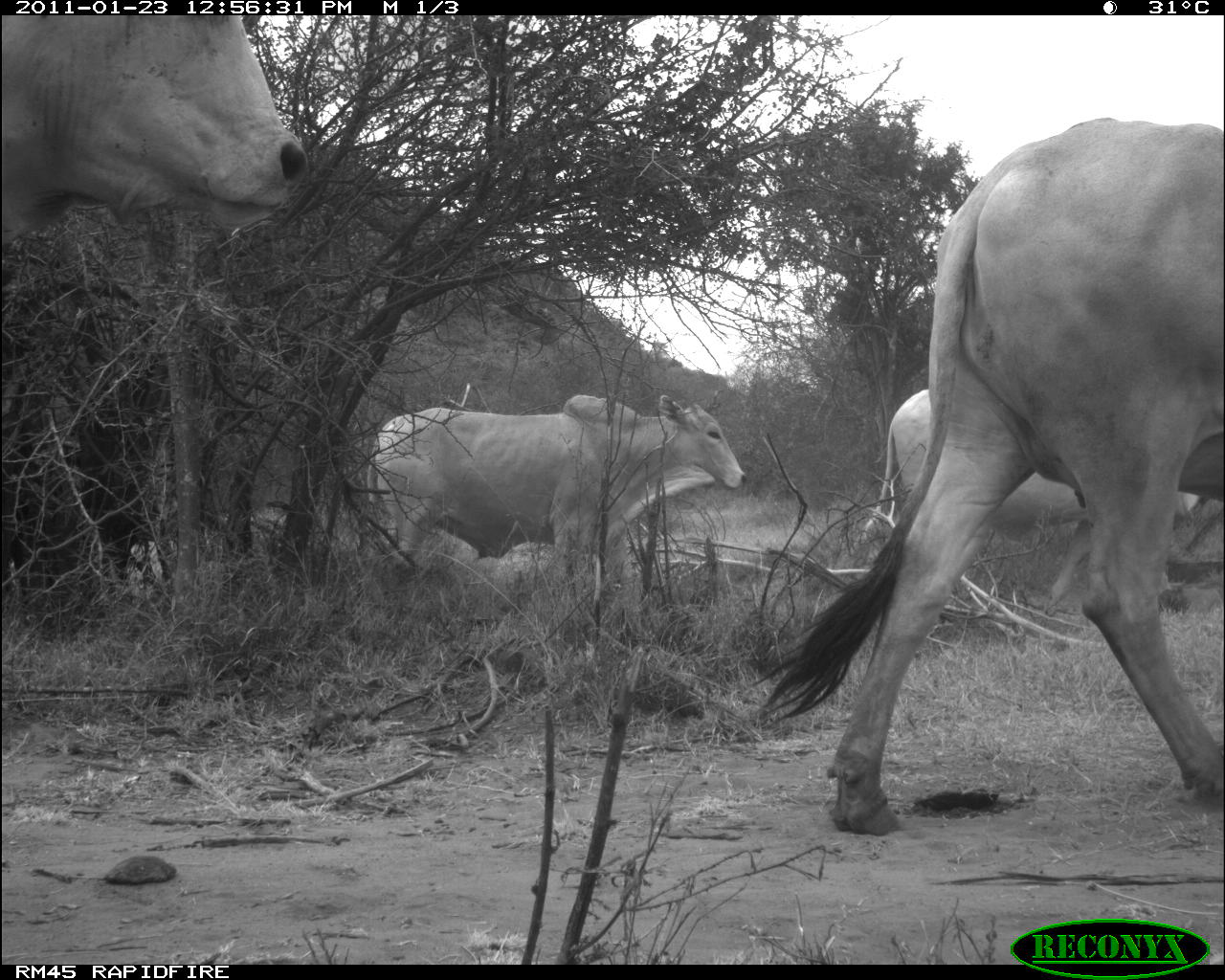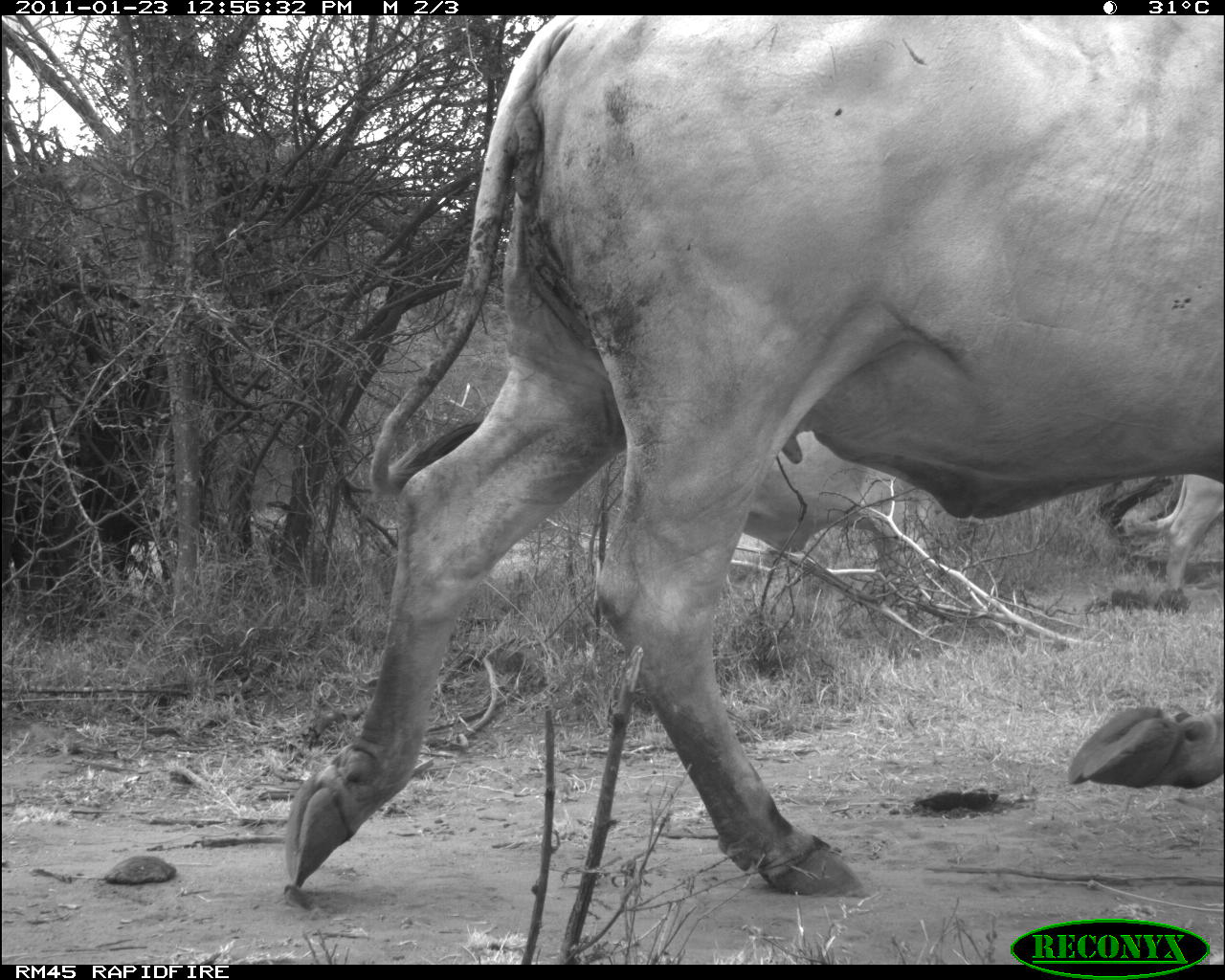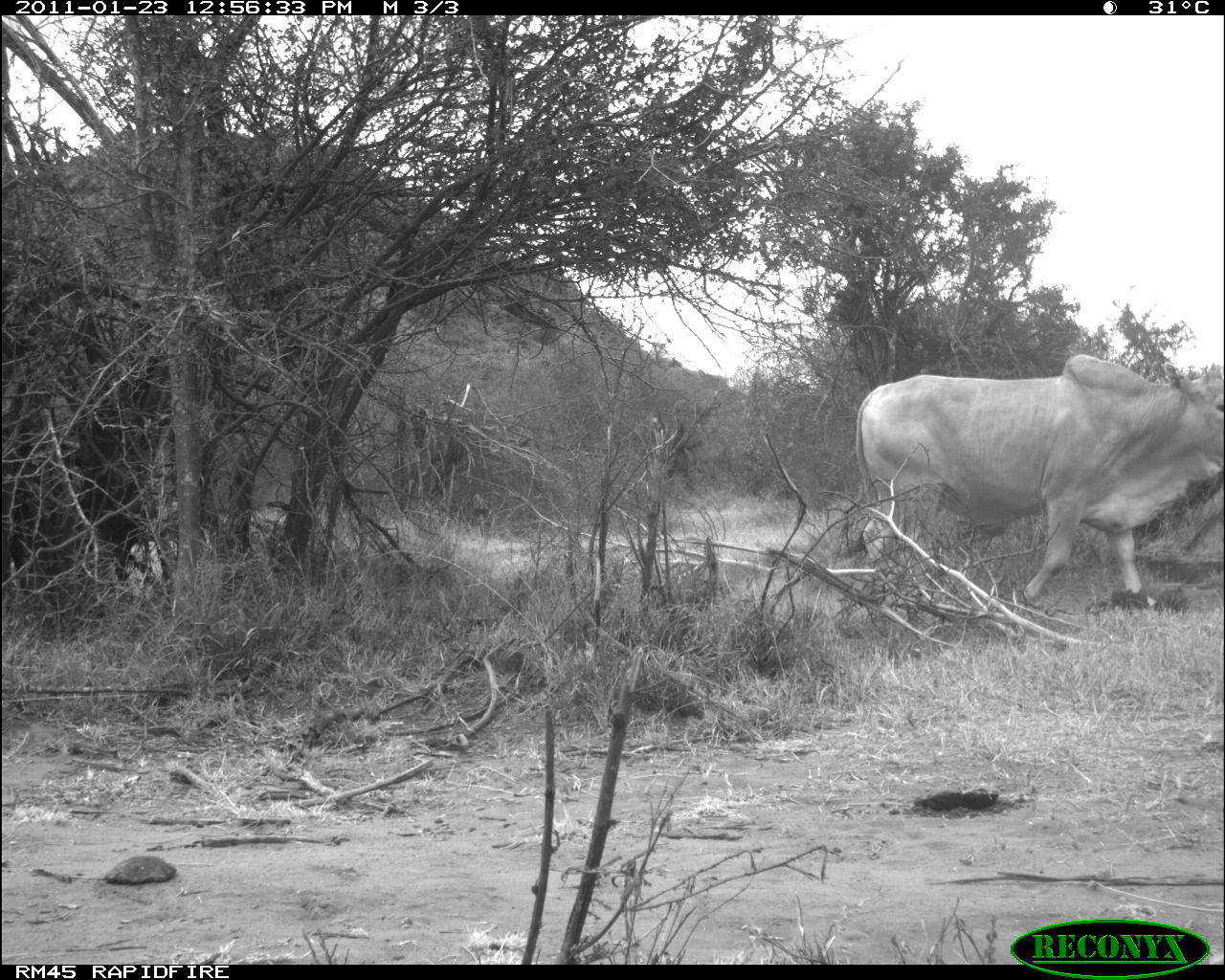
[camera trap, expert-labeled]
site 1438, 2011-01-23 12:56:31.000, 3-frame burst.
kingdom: Animalia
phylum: Chordata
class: Mammalia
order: Artiodactyla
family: Bovidae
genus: Bos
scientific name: Bos taurus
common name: domestic cattle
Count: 4.